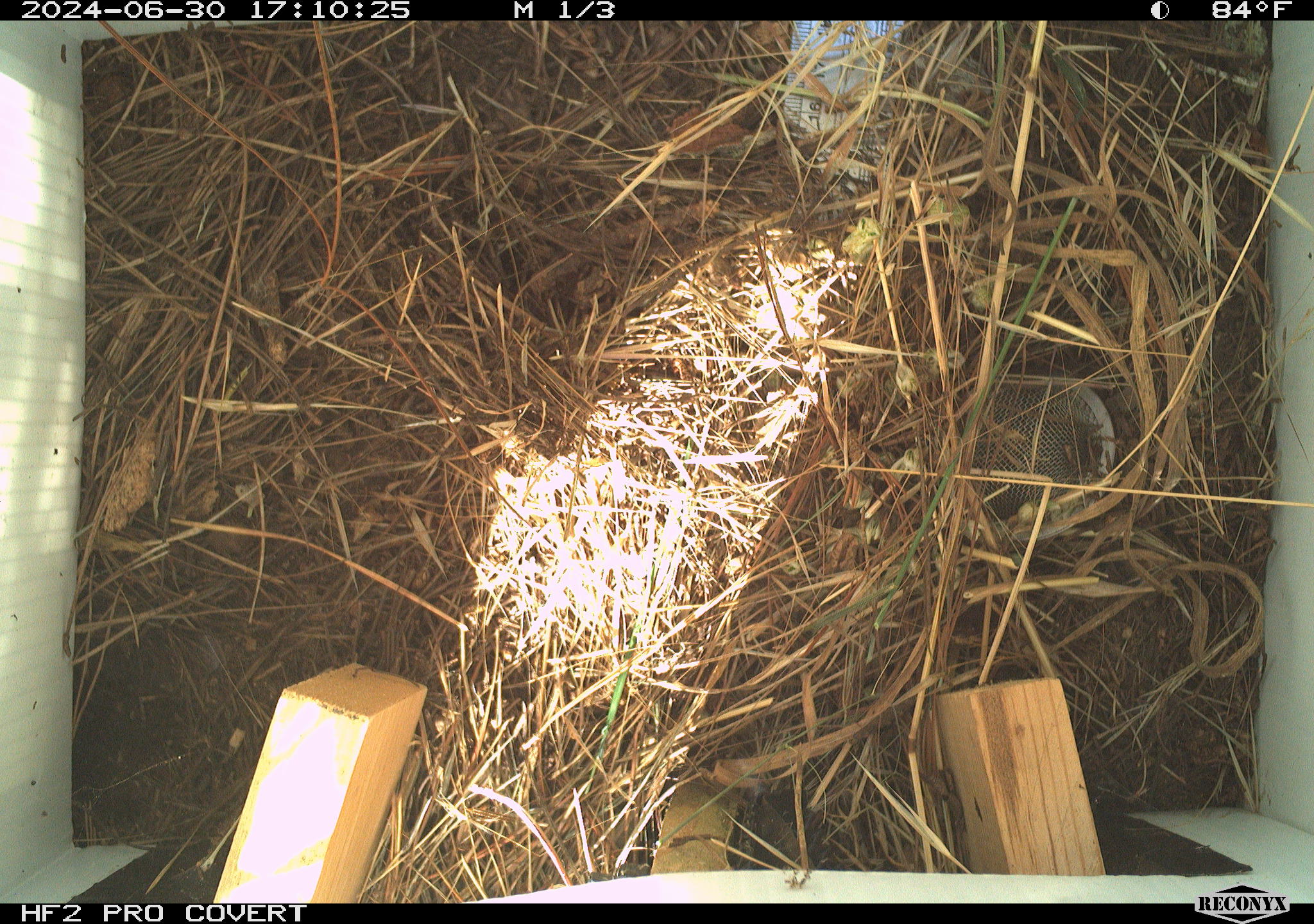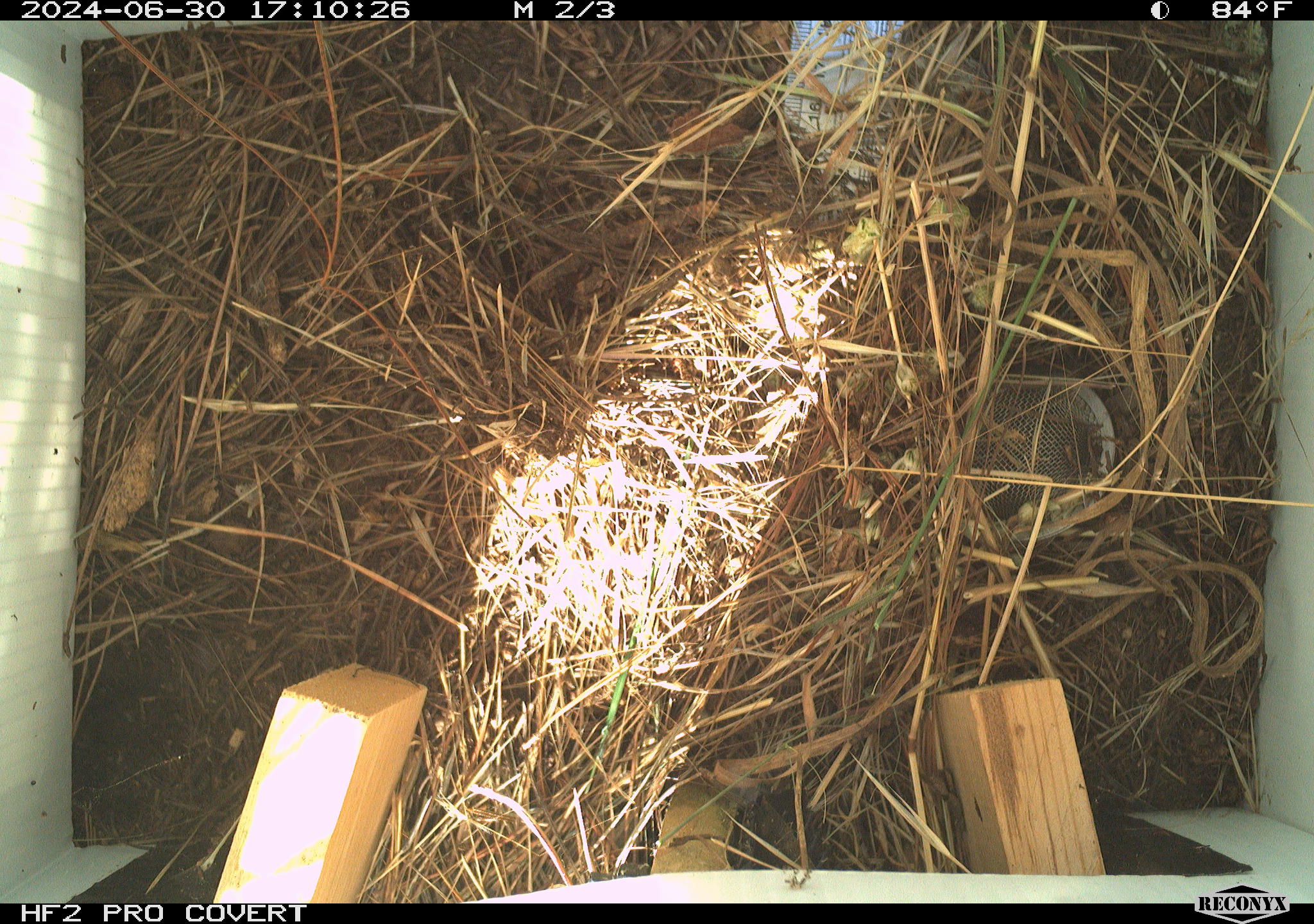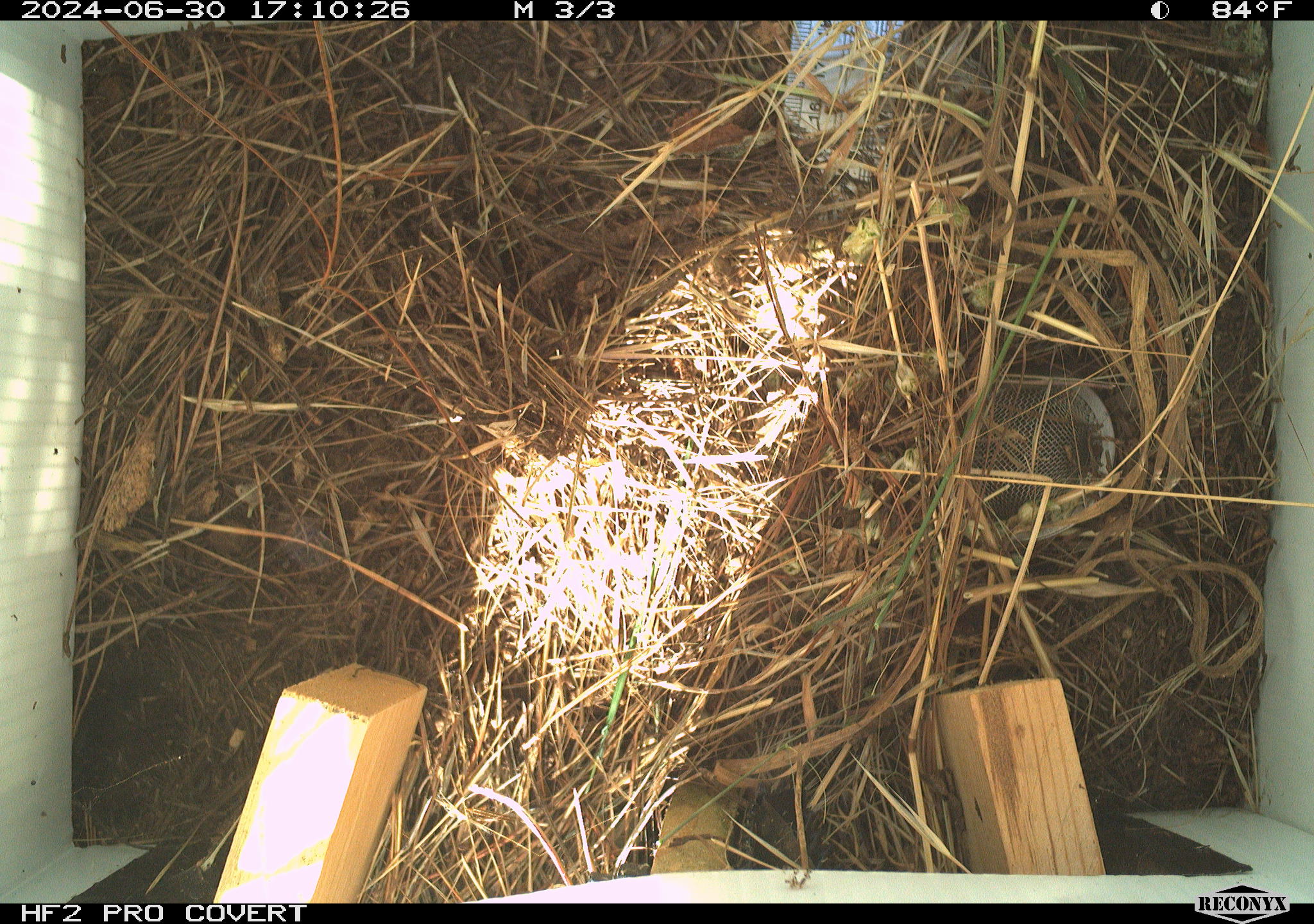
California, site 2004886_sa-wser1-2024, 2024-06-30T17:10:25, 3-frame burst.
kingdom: Animalia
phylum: Chordata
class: Mammalia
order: Rodentia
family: Cricetidae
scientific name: Arvicolinae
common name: voles, lemmings, and muskrats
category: arvicolinae subfamily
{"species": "arvicolinae subfamily (voles, lemmings, and muskrats) (Arvicolinae)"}